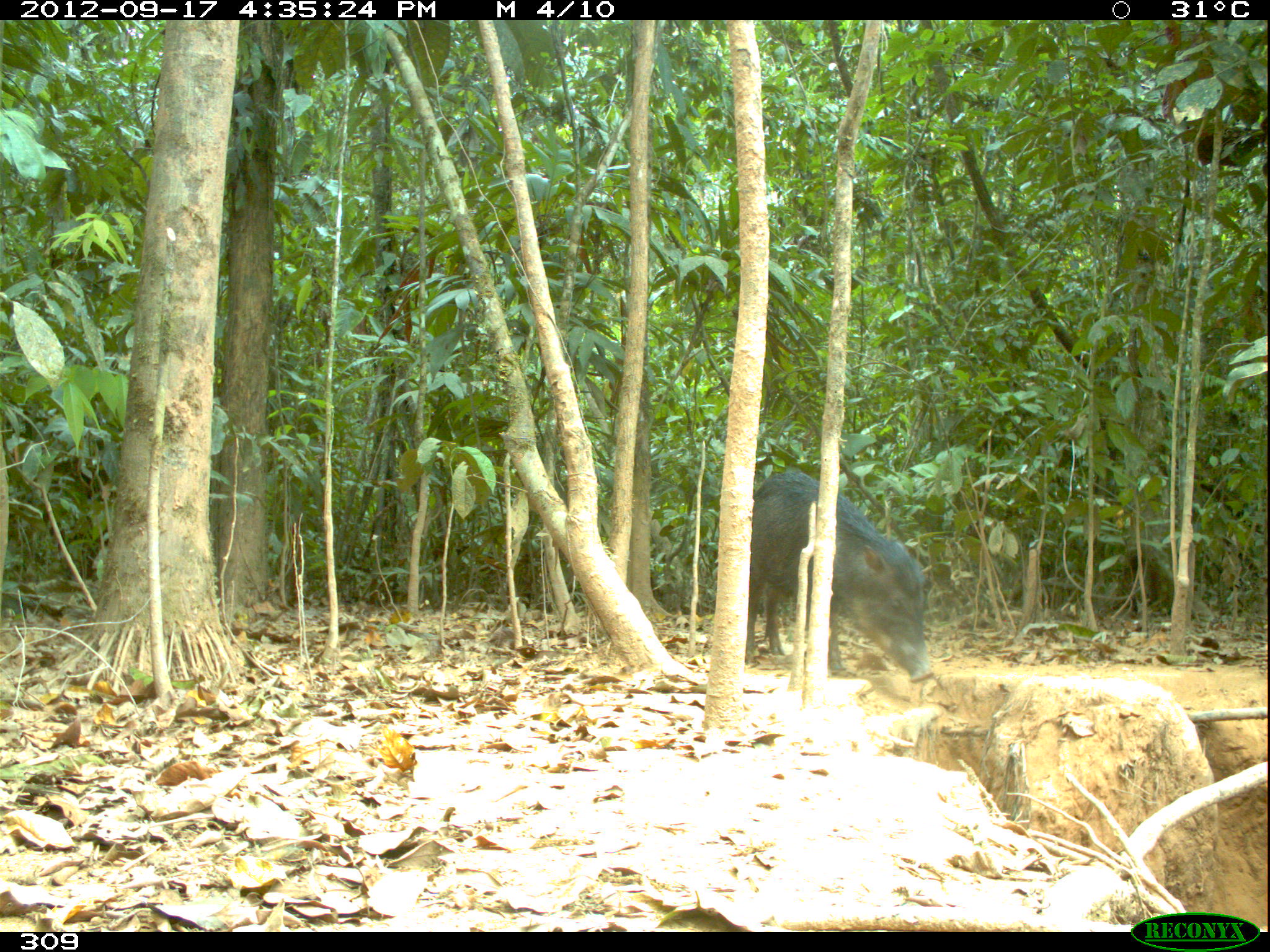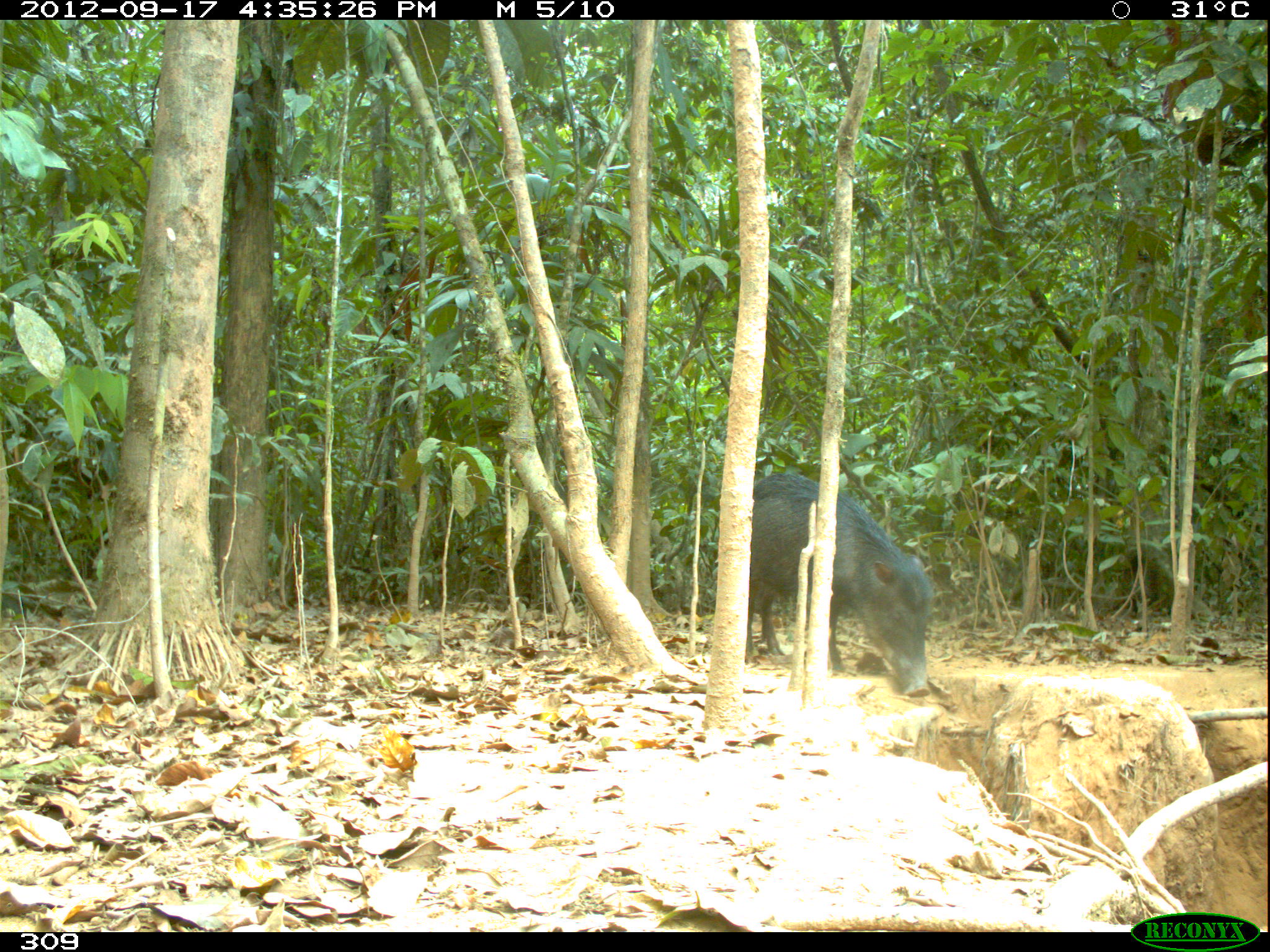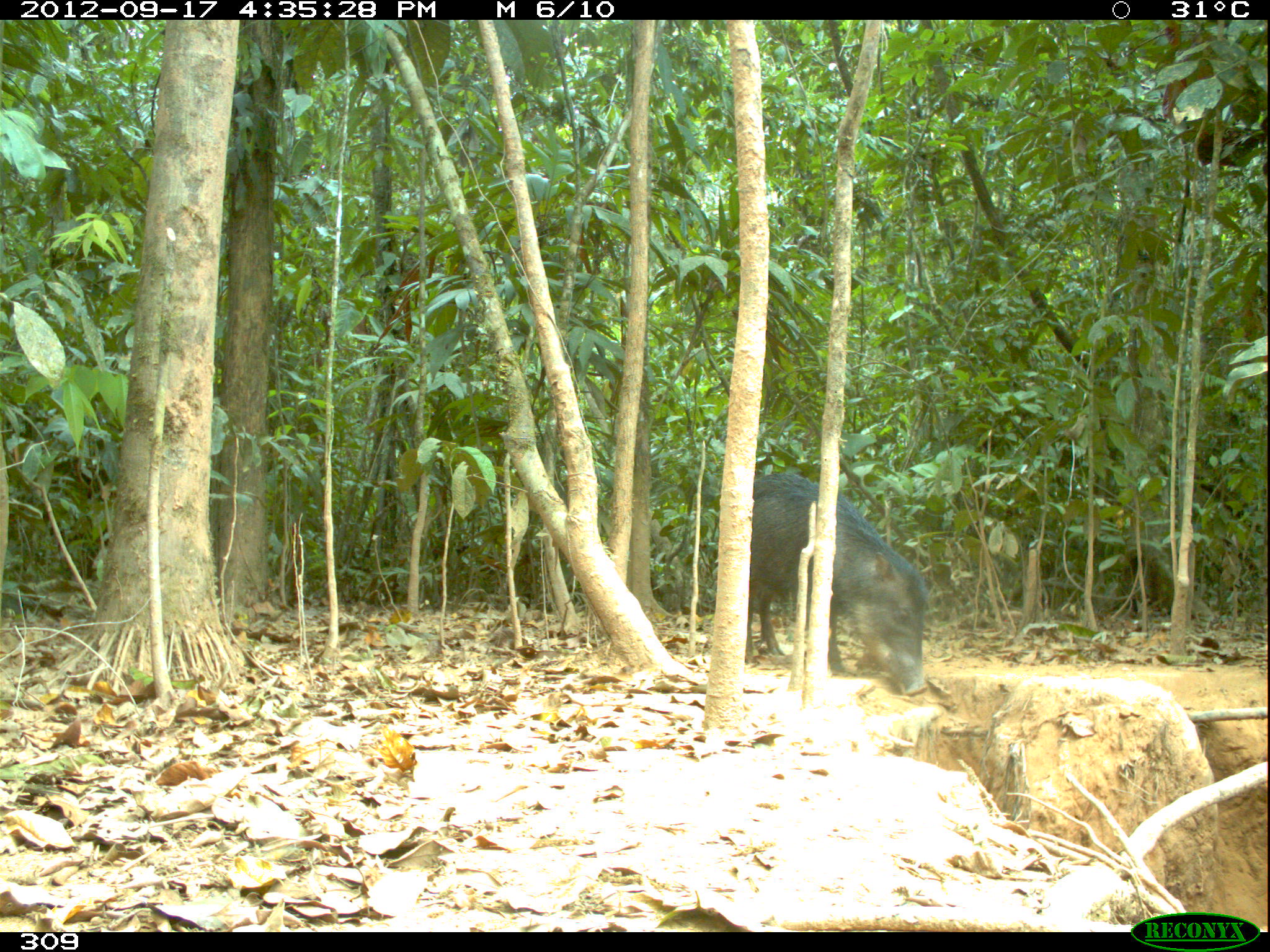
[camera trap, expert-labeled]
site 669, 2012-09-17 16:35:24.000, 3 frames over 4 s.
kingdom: Animalia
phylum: Chordata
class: Mammalia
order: Artiodactyla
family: Tayassuidae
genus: Tayassu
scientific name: Tayassu pecari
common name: white-lipped peccary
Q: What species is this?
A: Tayassu pecari (white-lipped peccary).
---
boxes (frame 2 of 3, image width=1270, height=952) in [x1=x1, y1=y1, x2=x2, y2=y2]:
tayassu pecari: [x1=744, y1=472, x2=936, y2=696]